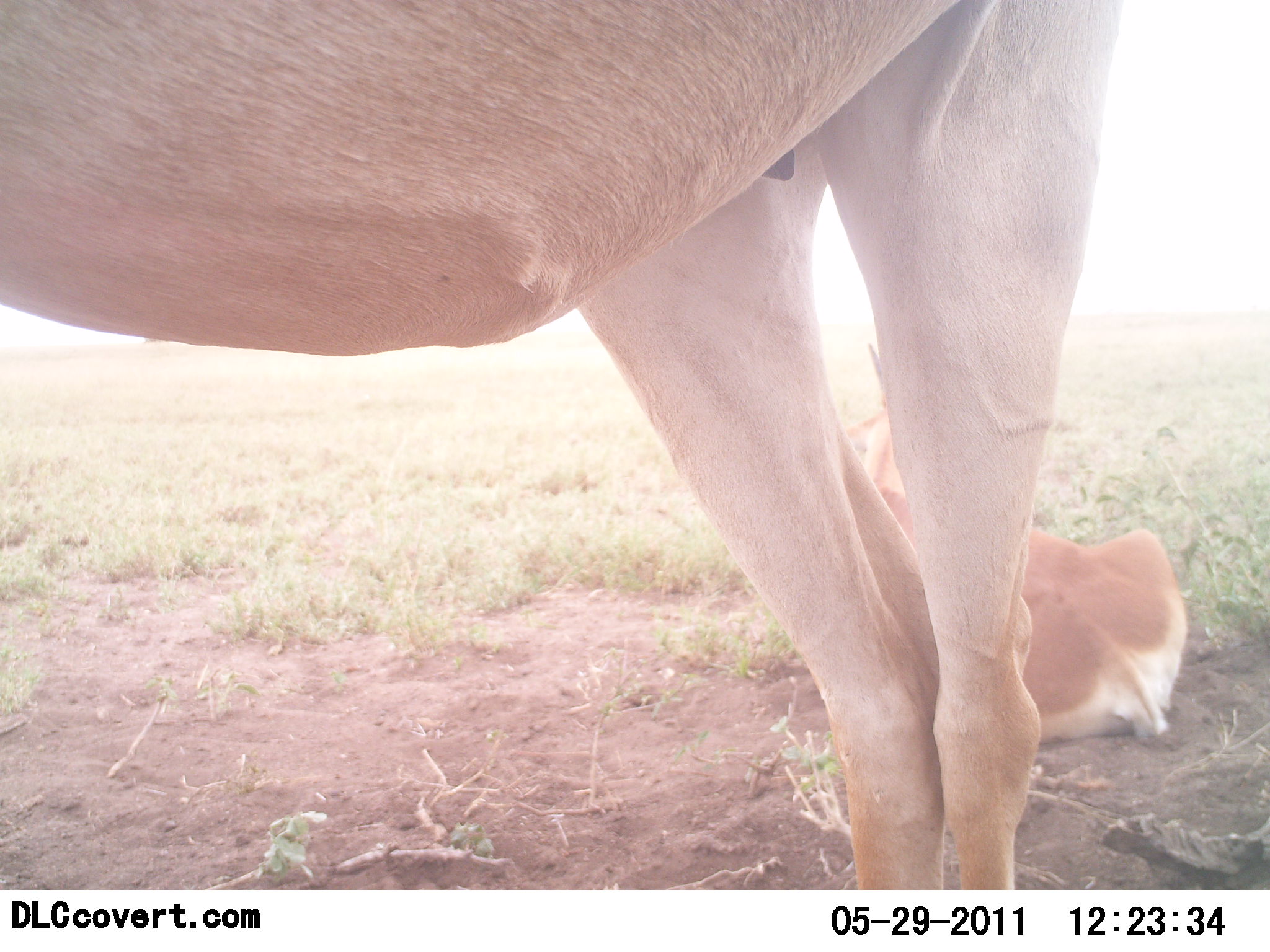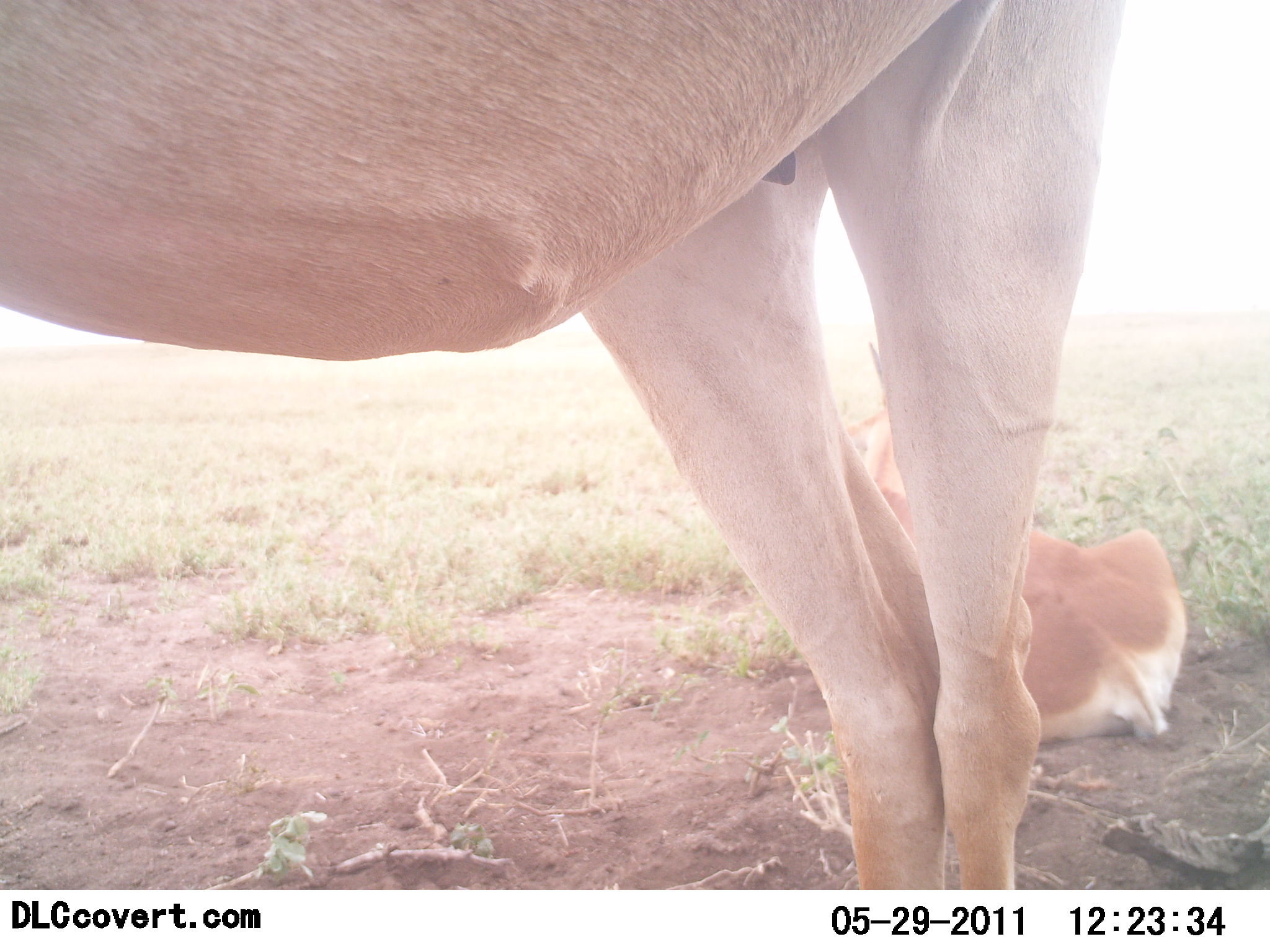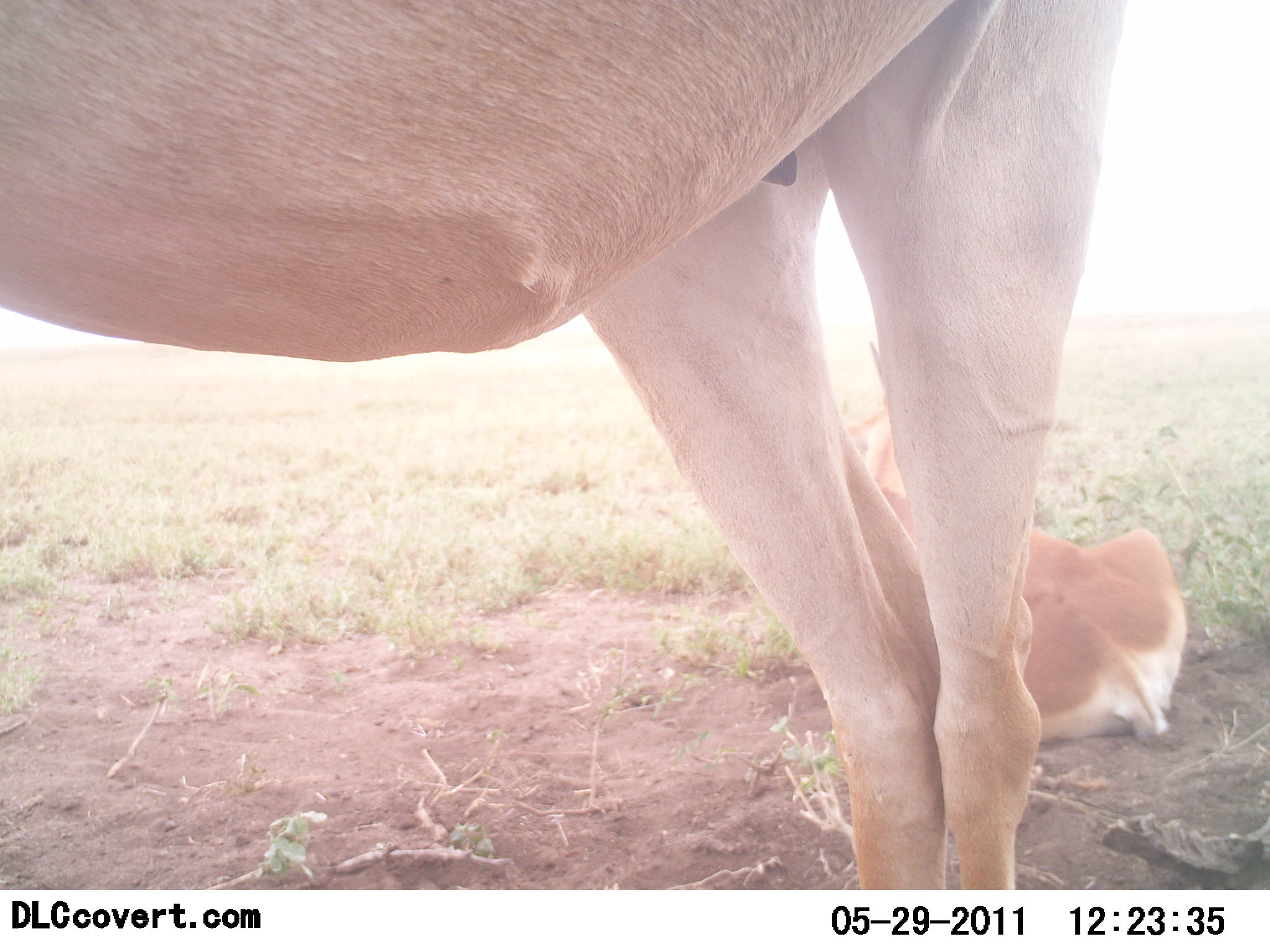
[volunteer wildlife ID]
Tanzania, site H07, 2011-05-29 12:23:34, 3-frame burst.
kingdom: Animalia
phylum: Chordata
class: Mammalia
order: Artiodactyla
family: Bovidae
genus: Alcelaphus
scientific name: Alcelaphus buselaphus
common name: hartebeest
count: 2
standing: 89%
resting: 100%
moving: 0%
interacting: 0%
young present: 33%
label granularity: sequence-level